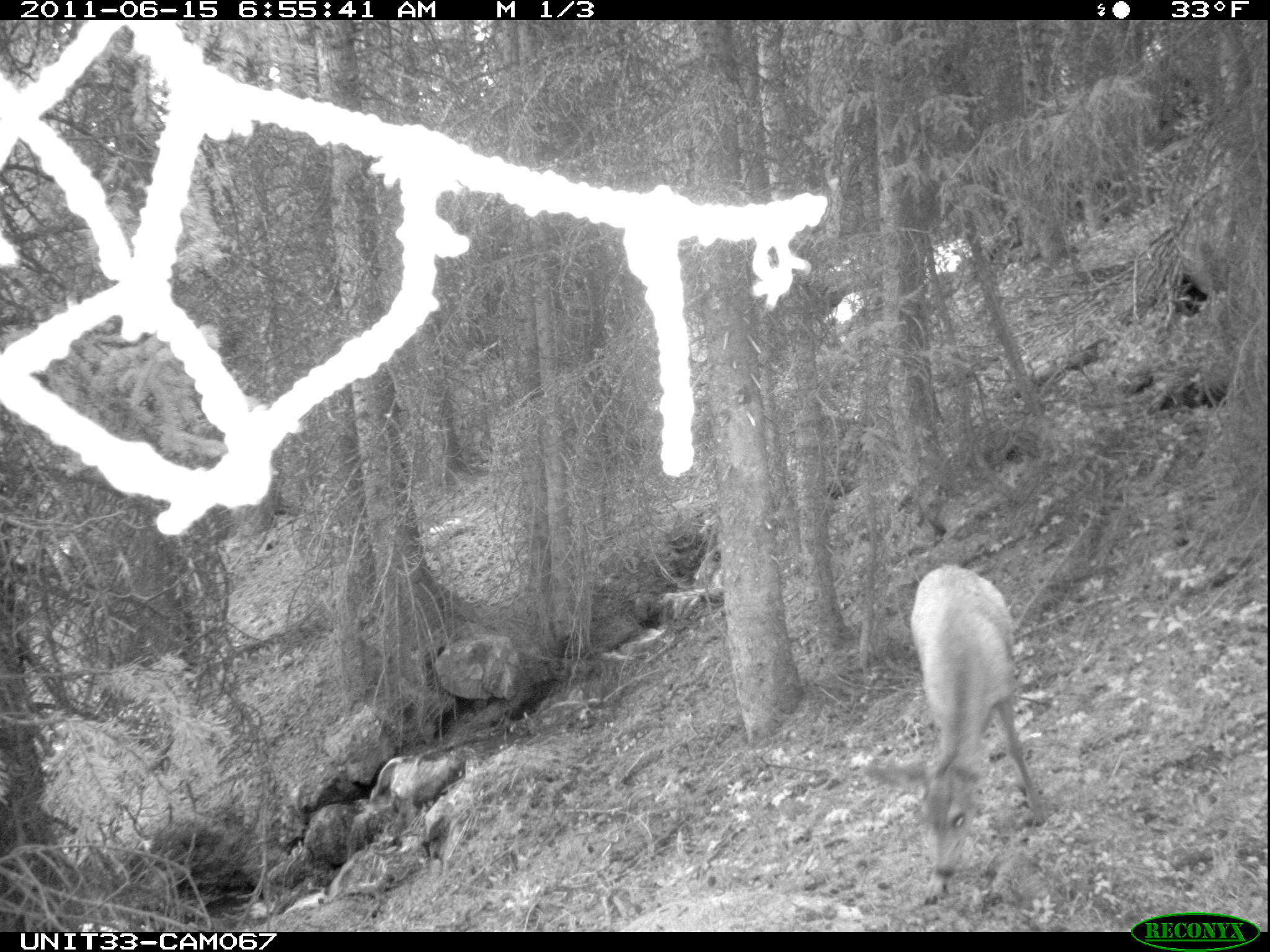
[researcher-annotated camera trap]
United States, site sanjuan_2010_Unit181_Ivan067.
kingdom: Animalia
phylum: Chordata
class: Mammalia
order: Artiodactyla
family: Cervidae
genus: Odocoileus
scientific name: Odocoileus hemionus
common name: mule deer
Odocoileus hemionus (mule deer).